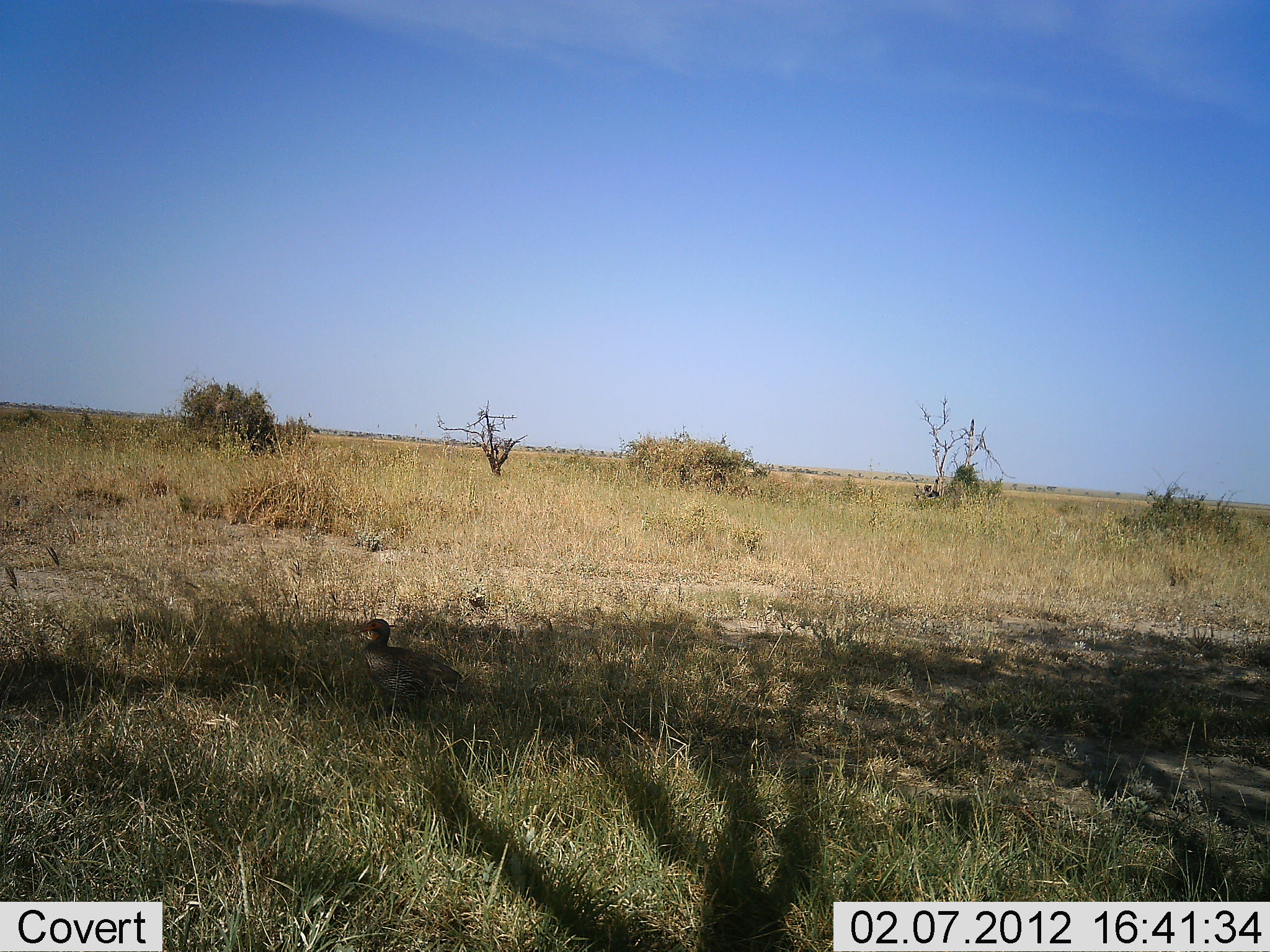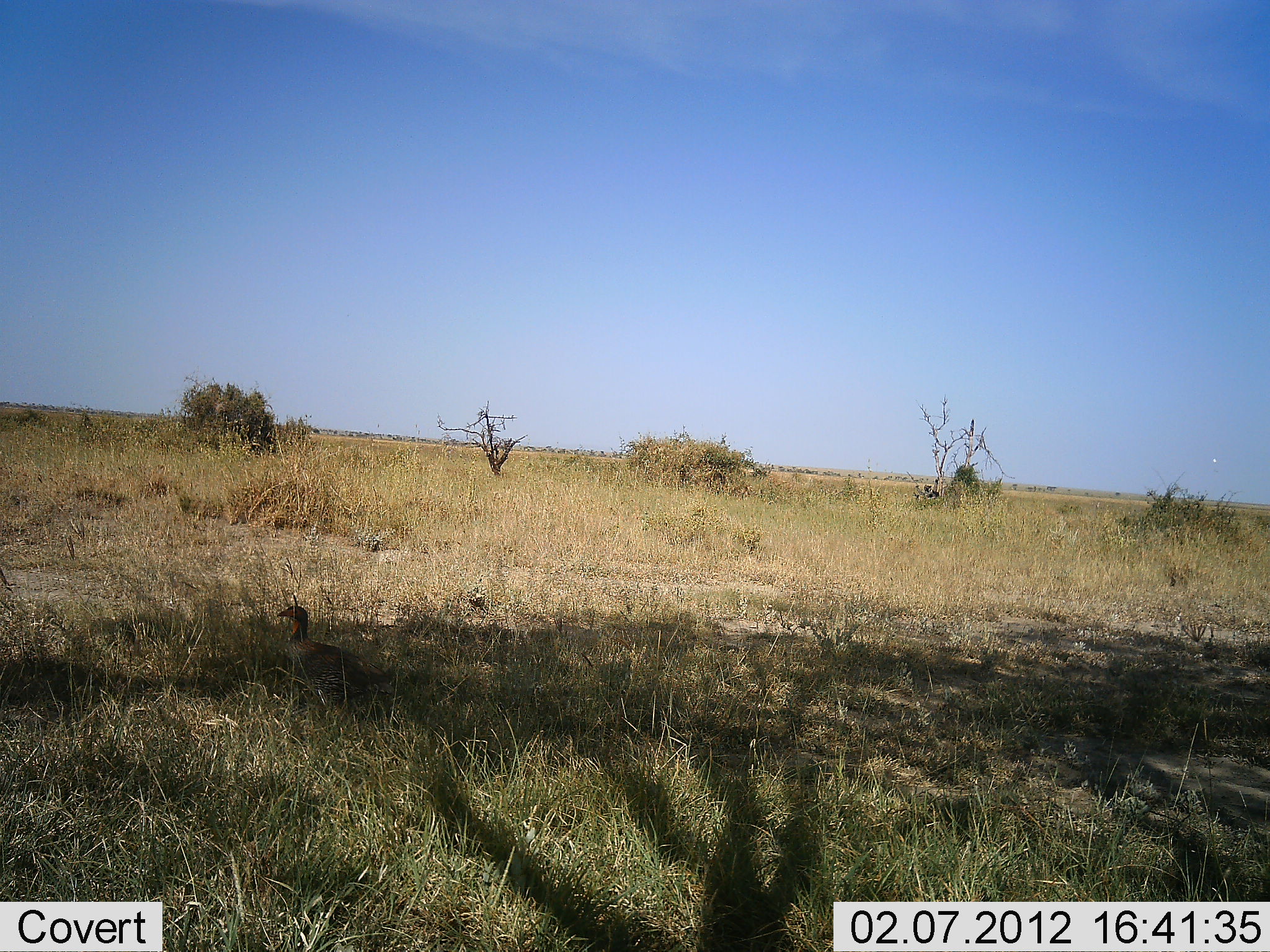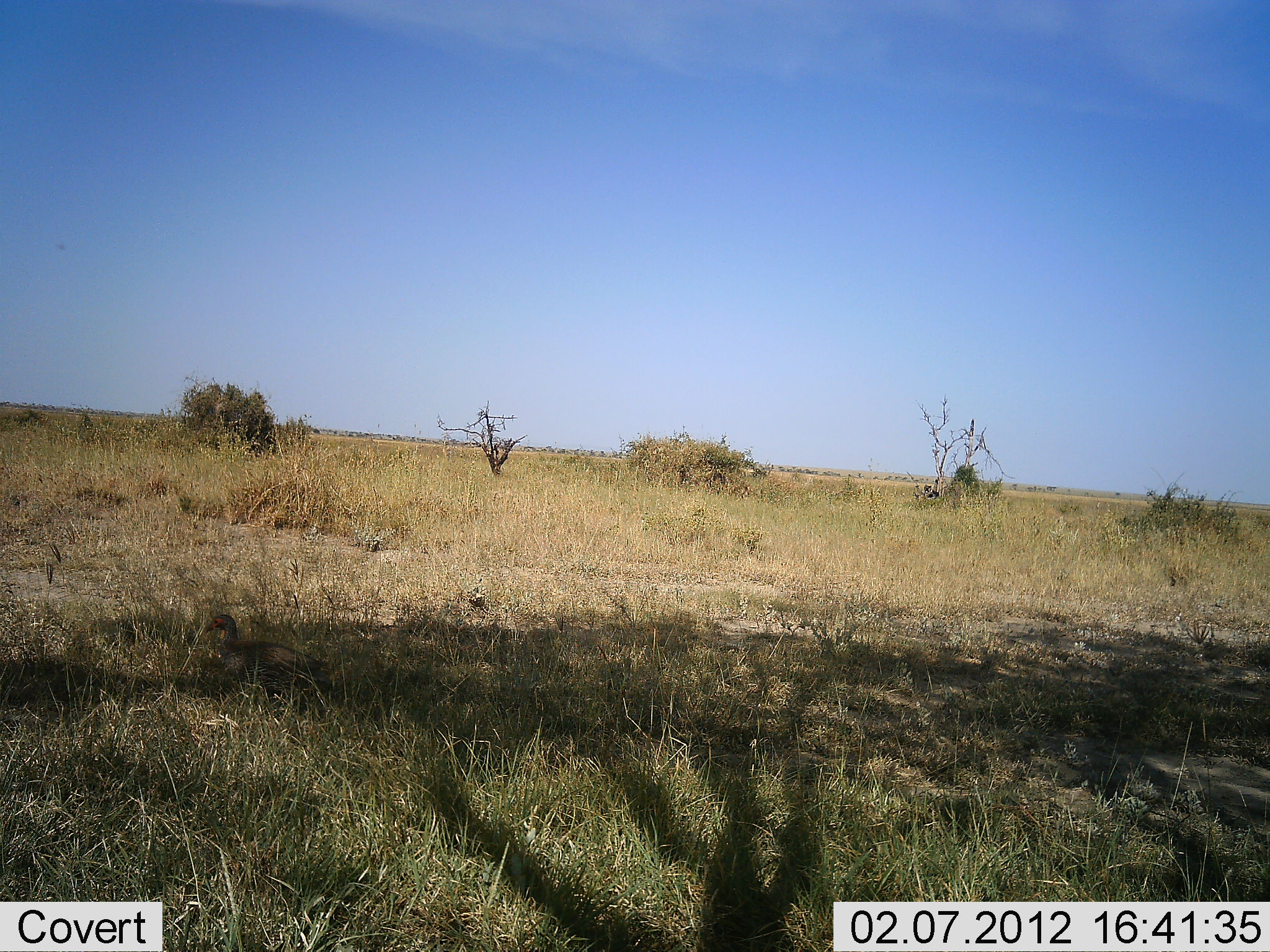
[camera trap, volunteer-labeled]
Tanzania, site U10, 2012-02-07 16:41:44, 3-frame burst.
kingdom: Animalia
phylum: Chordata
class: Aves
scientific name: Aves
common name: bird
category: otherbird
Otherbird (bird) (Aves), count 1. Behavior (volunteer vote fractions): standing 0%, resting 0%, moving 100%, interacting 0%. Young present (vote fraction): 0%. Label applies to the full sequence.